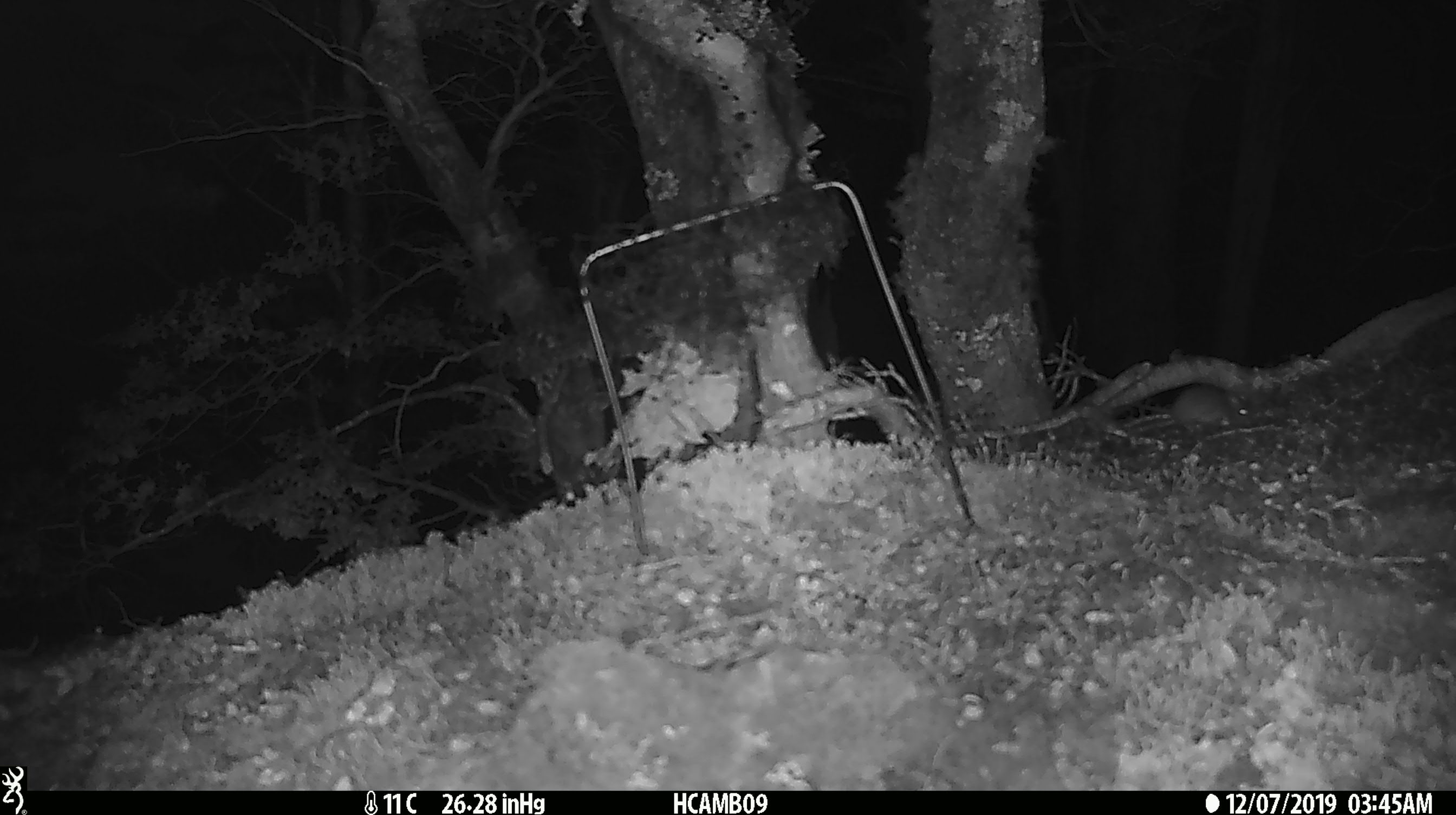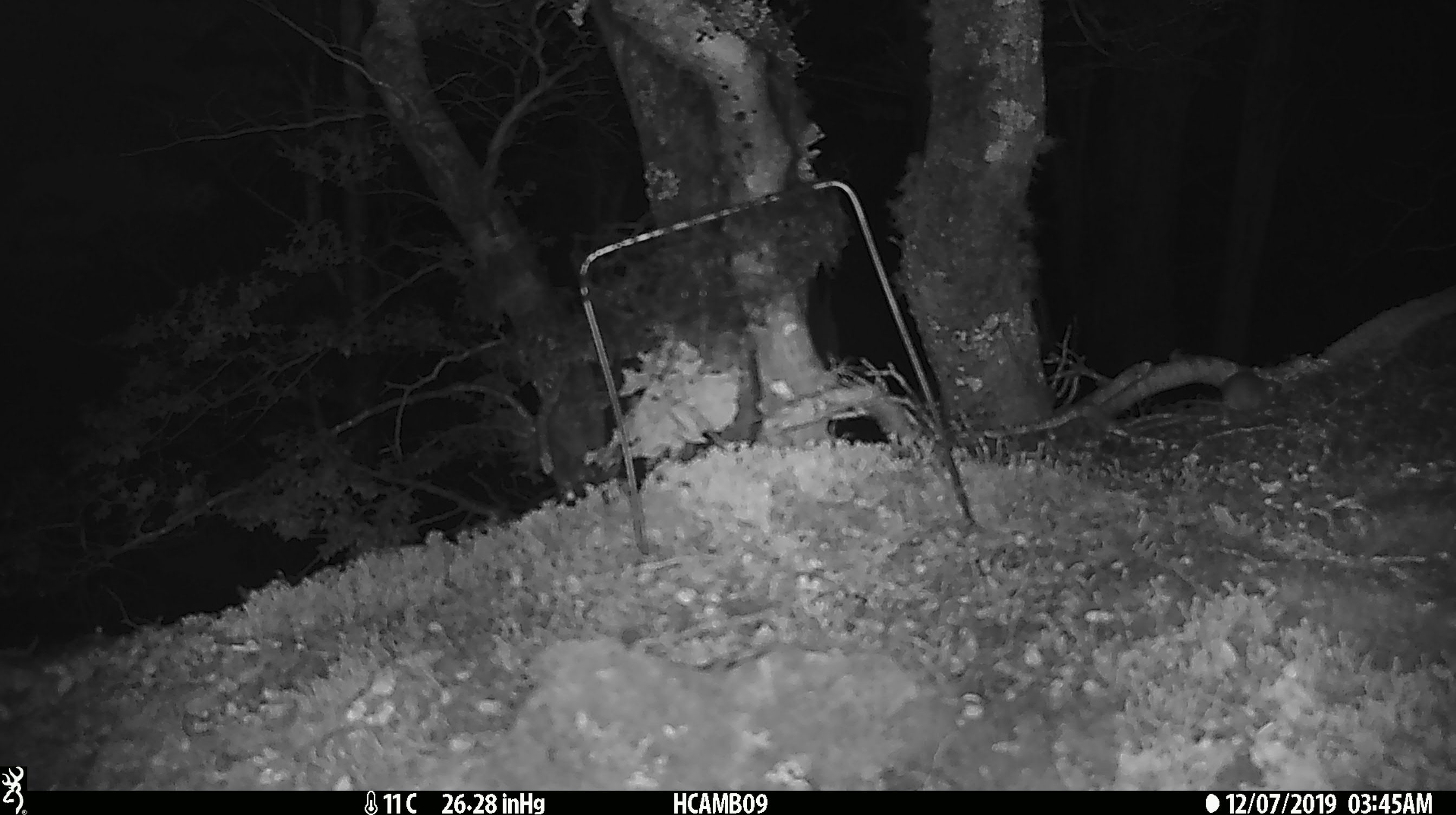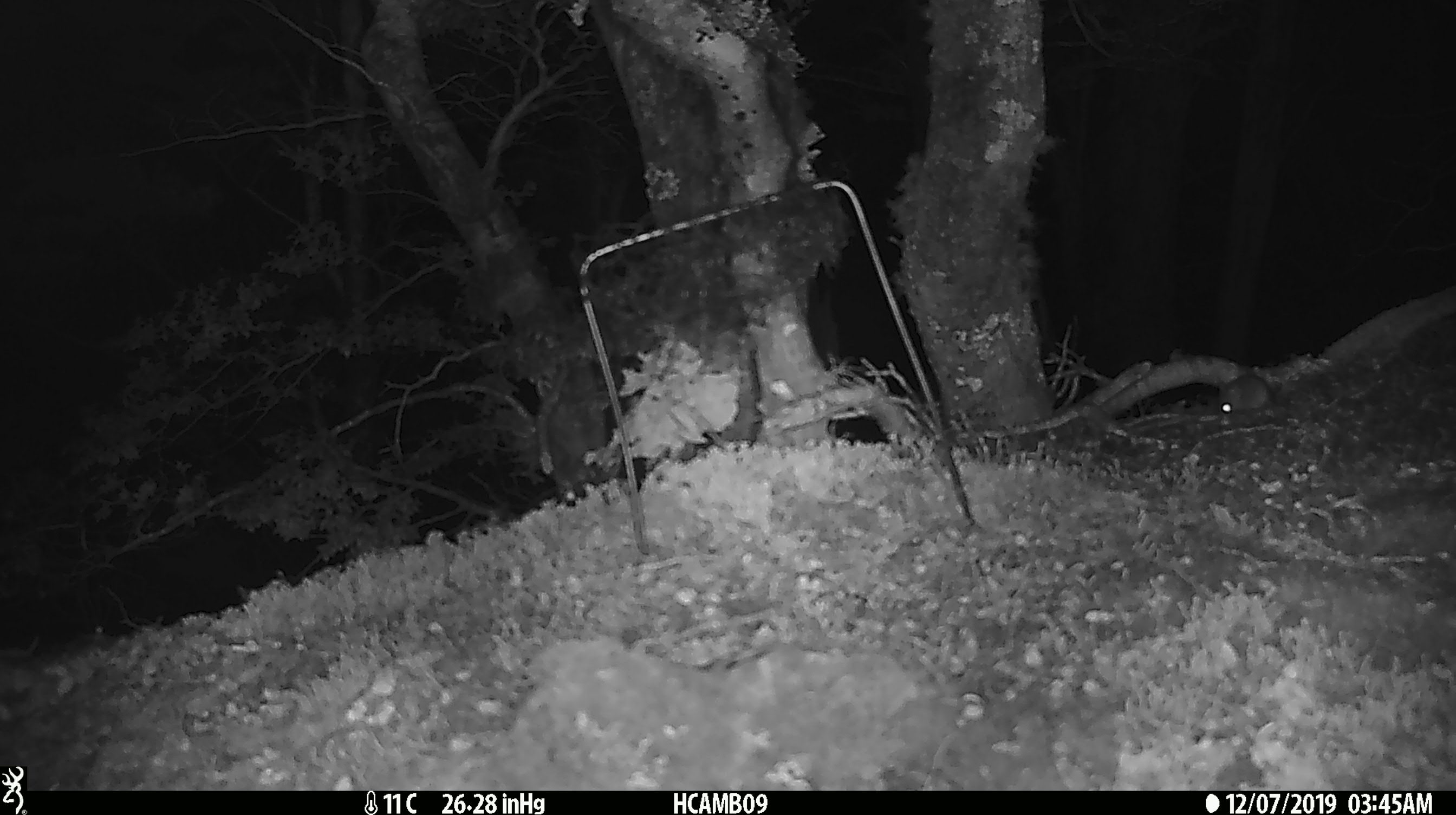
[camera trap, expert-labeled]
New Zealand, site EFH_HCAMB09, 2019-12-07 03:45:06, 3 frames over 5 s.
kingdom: Animalia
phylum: Chordata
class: Mammalia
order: Rodentia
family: Muridae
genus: Mus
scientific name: Mus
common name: mouse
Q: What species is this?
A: Mouse (Mus).